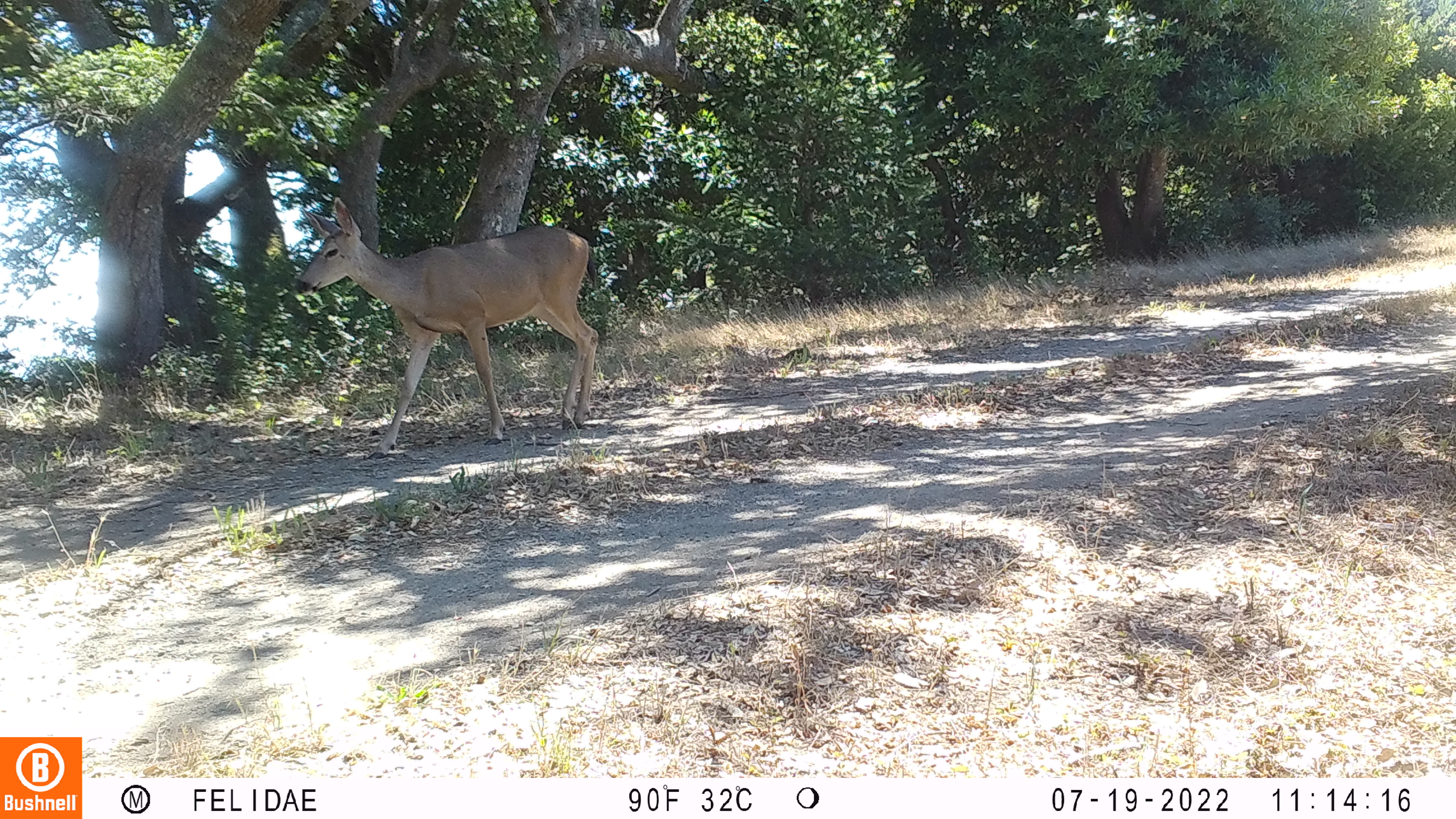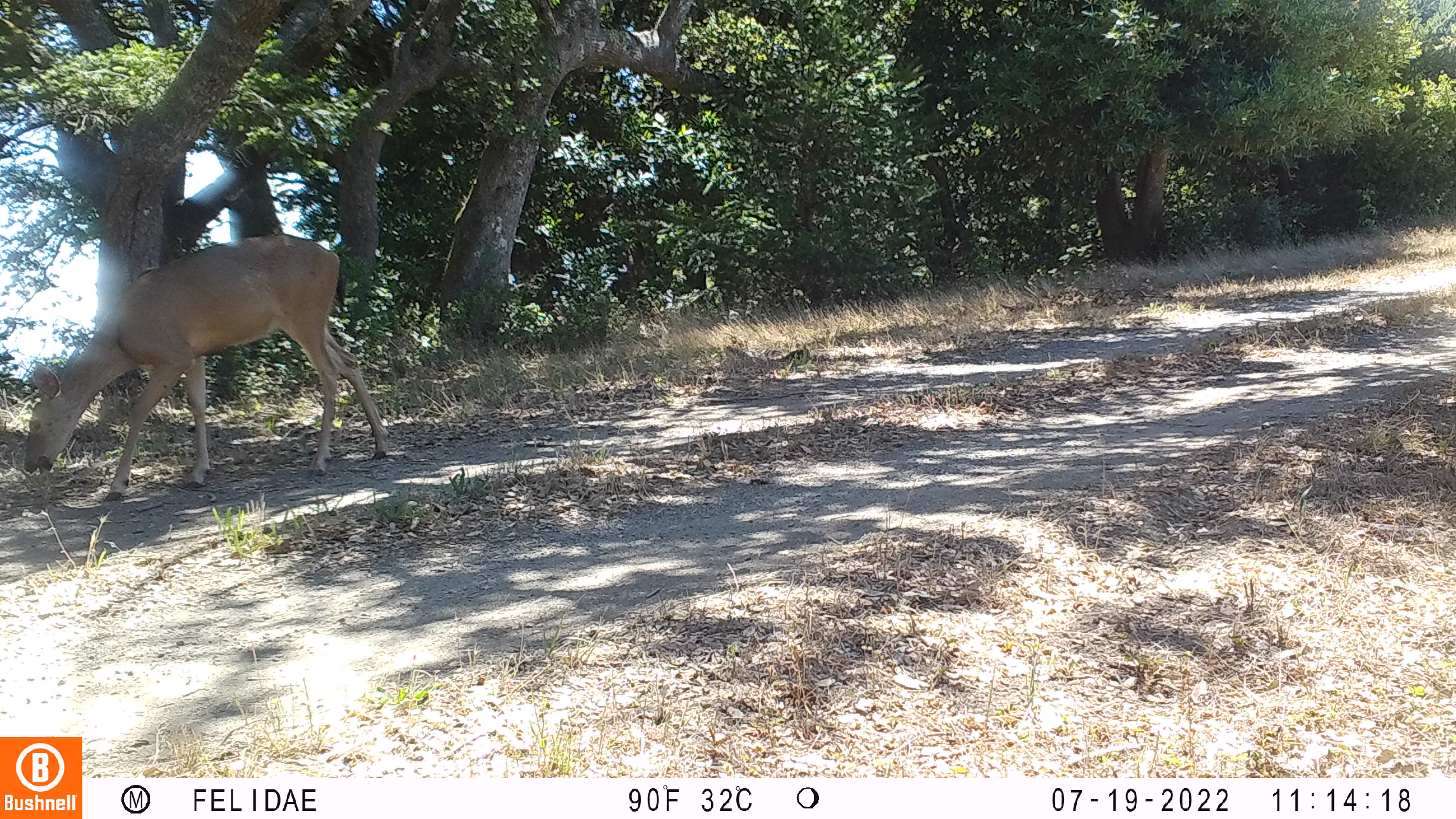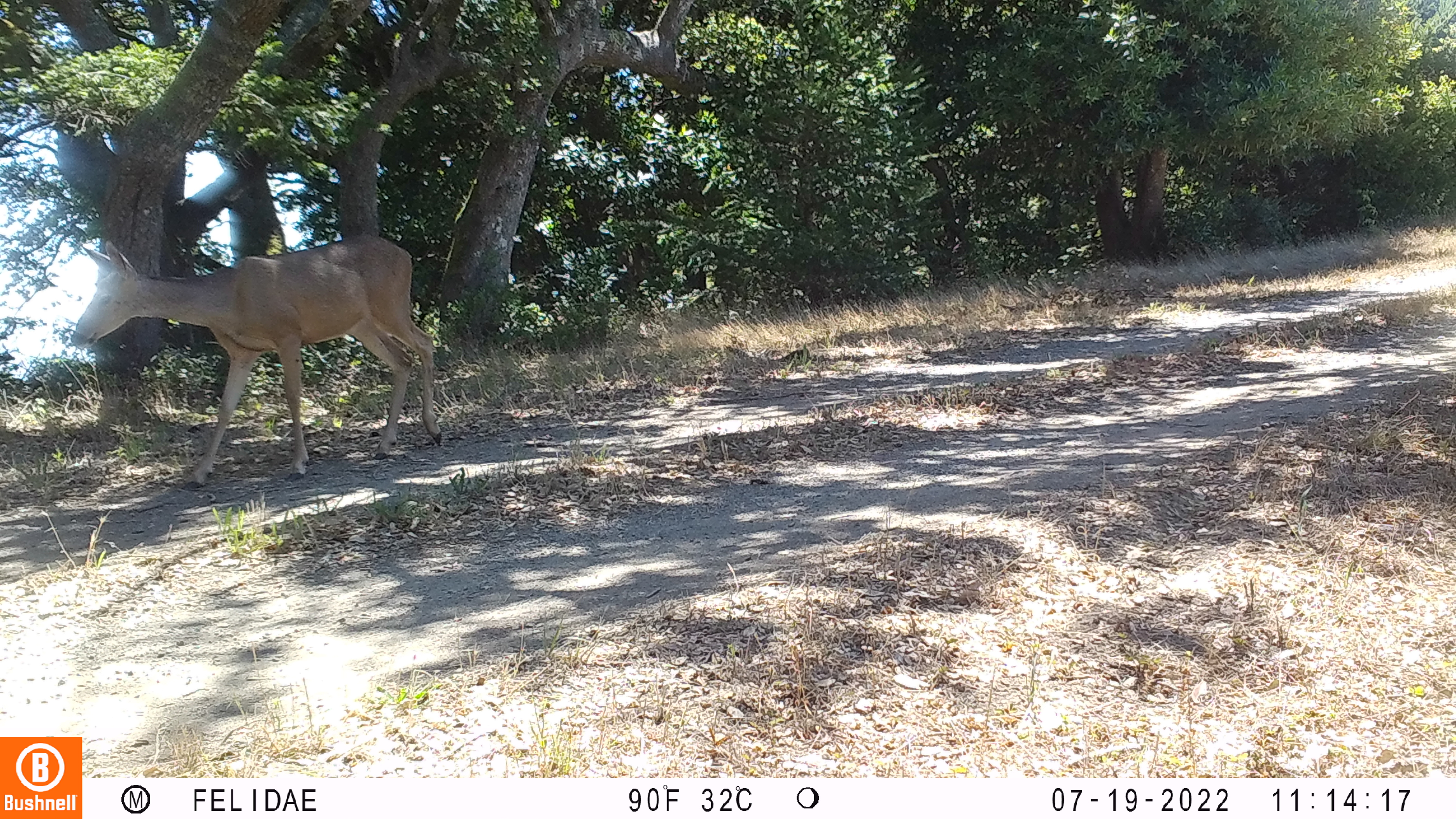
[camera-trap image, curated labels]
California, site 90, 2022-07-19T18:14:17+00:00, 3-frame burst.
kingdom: Animalia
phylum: Chordata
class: Mammalia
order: Artiodactyla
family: Cervidae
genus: Odocoileus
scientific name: Odocoileus hemionus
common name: mule deer